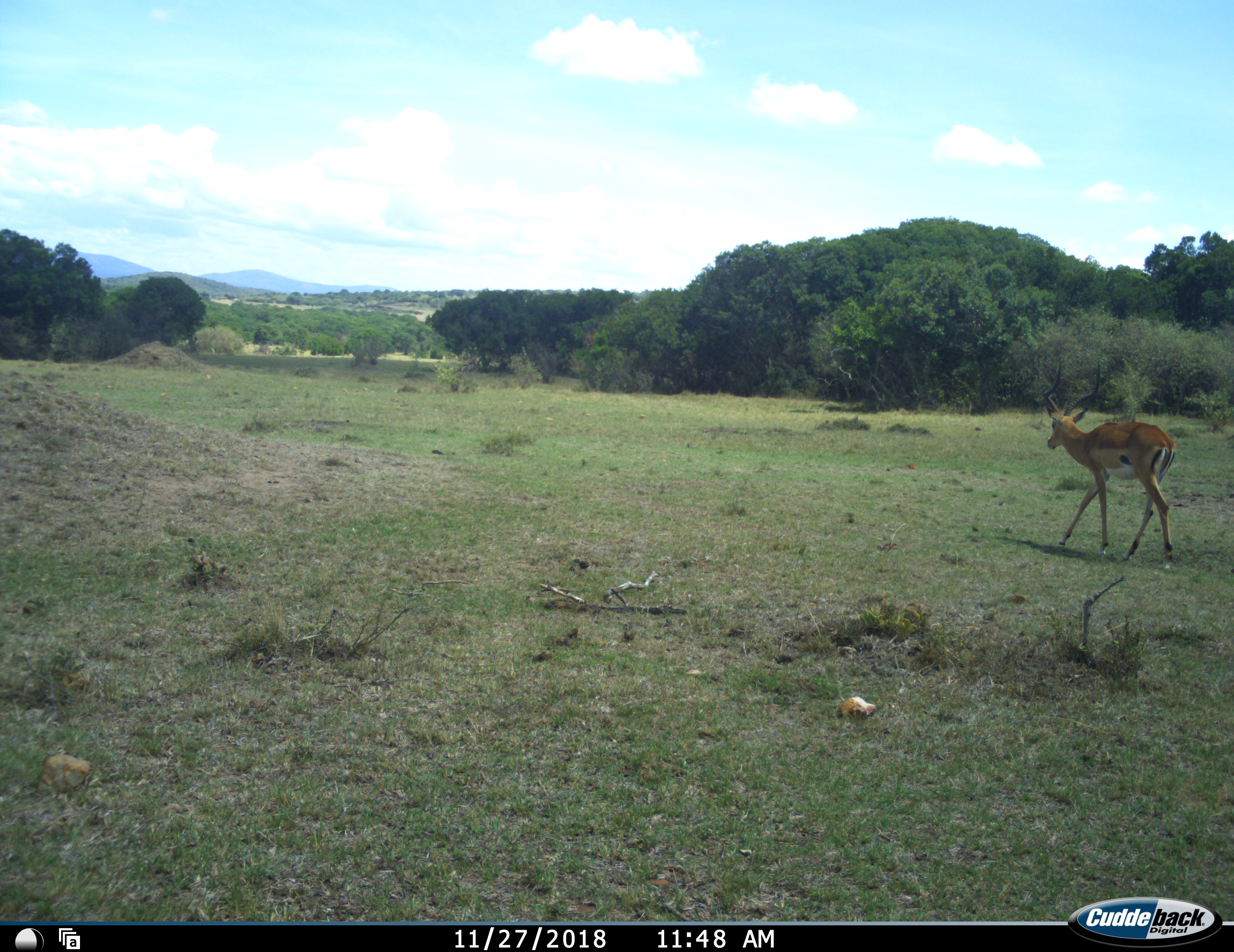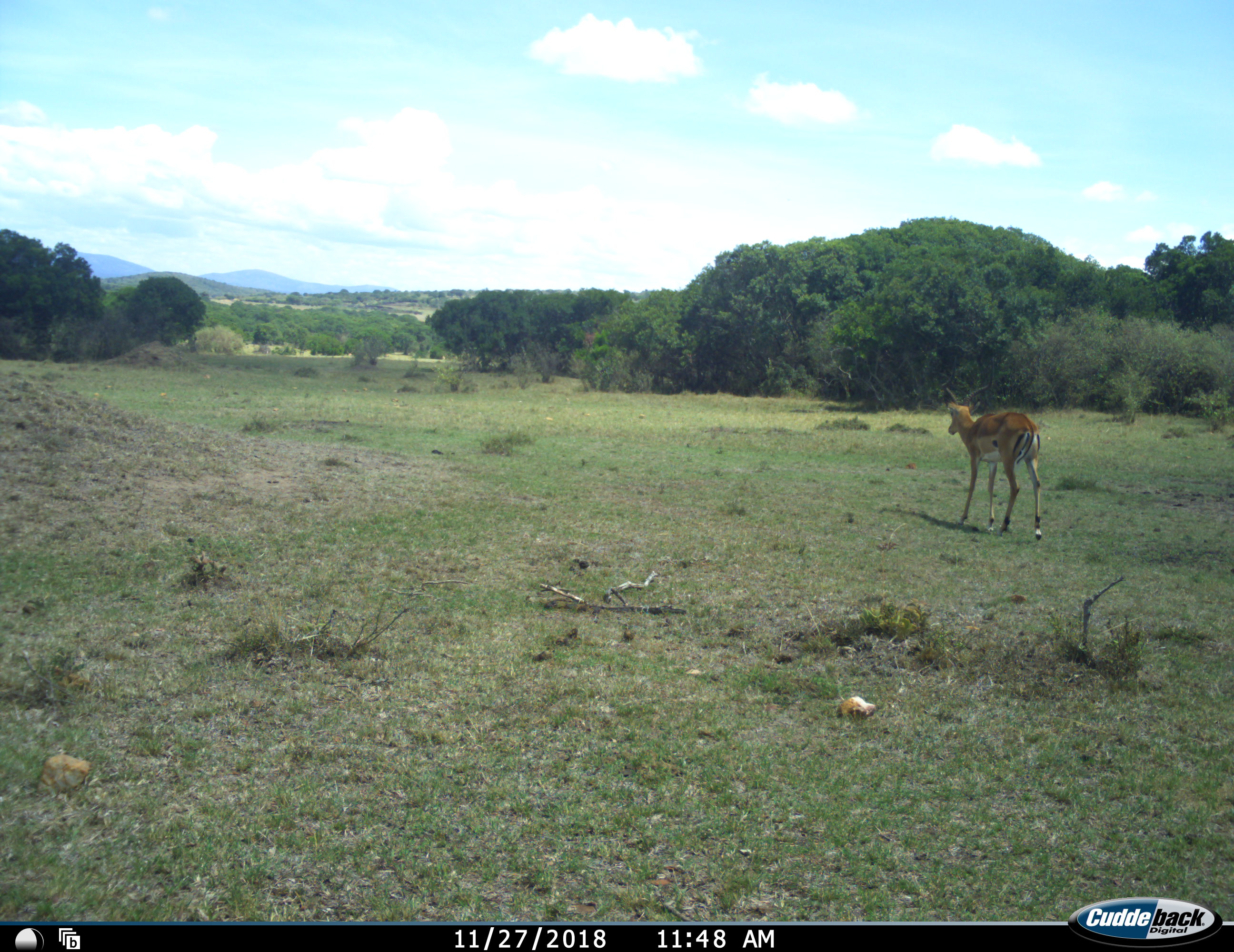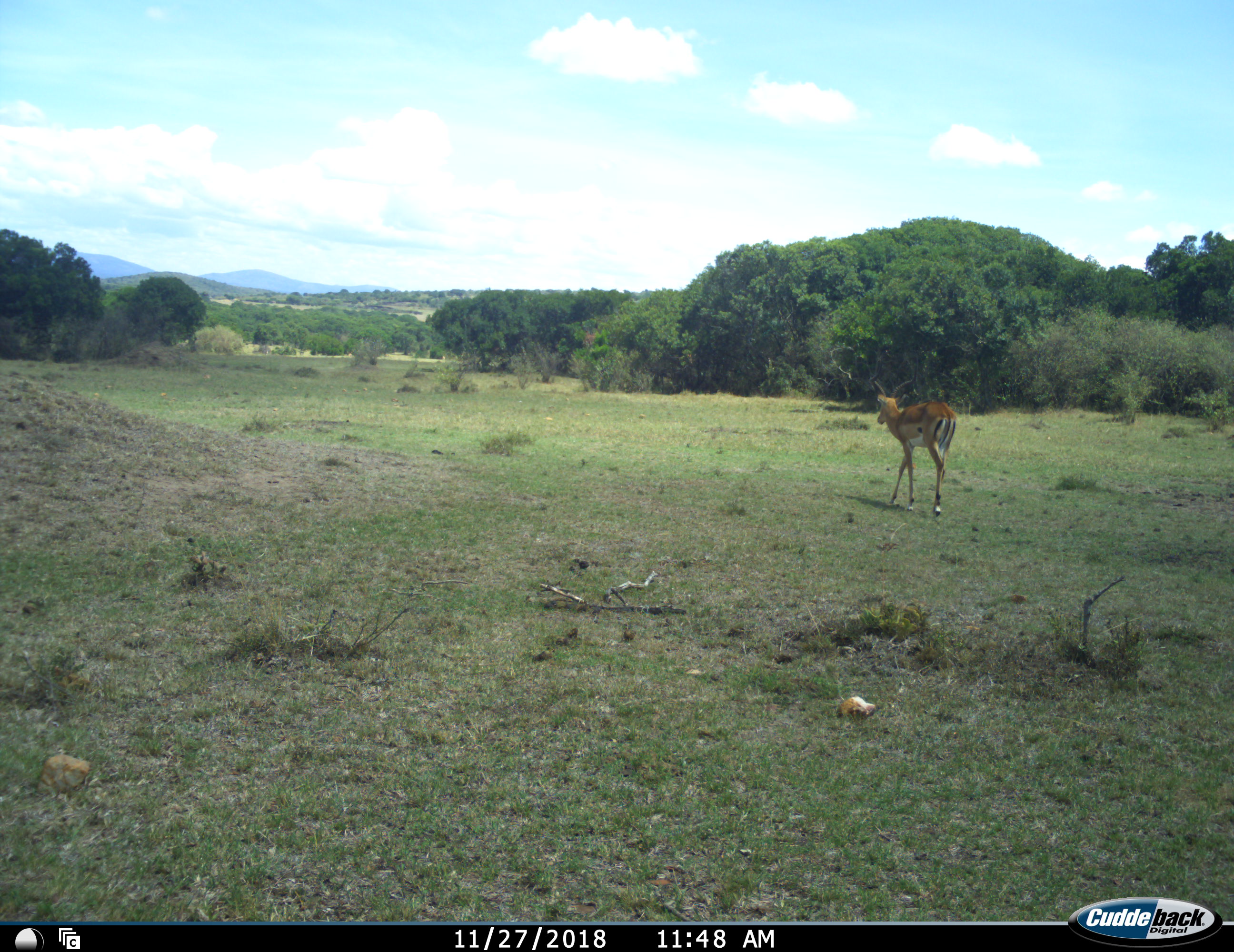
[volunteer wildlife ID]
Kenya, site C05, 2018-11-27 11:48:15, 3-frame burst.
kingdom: Animalia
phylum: Chordata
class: Mammalia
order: Artiodactyla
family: Bovidae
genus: Aepyceros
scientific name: Aepyceros melampus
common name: impala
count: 1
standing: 0%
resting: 0%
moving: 100%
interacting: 0%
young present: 0%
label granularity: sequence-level